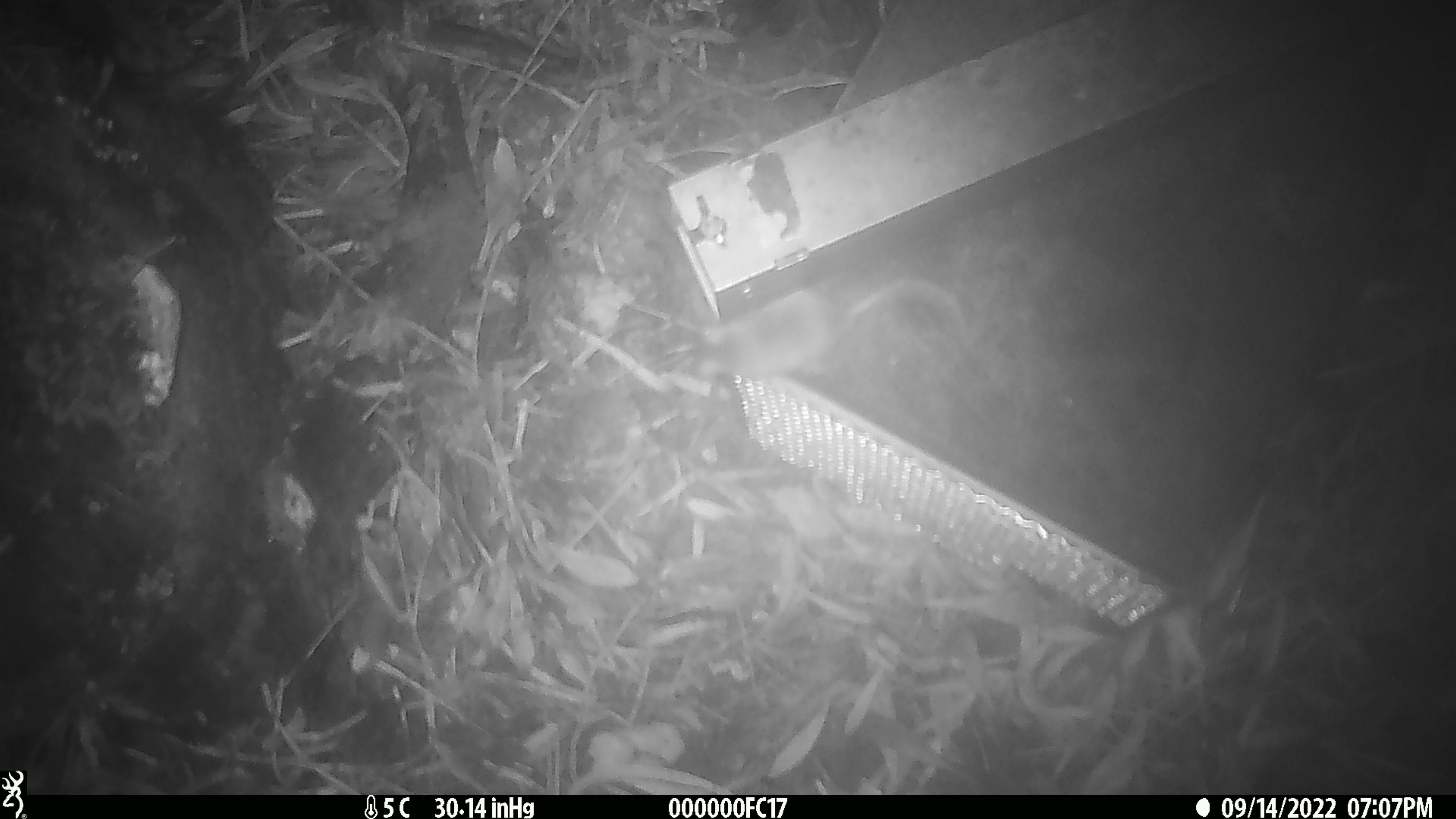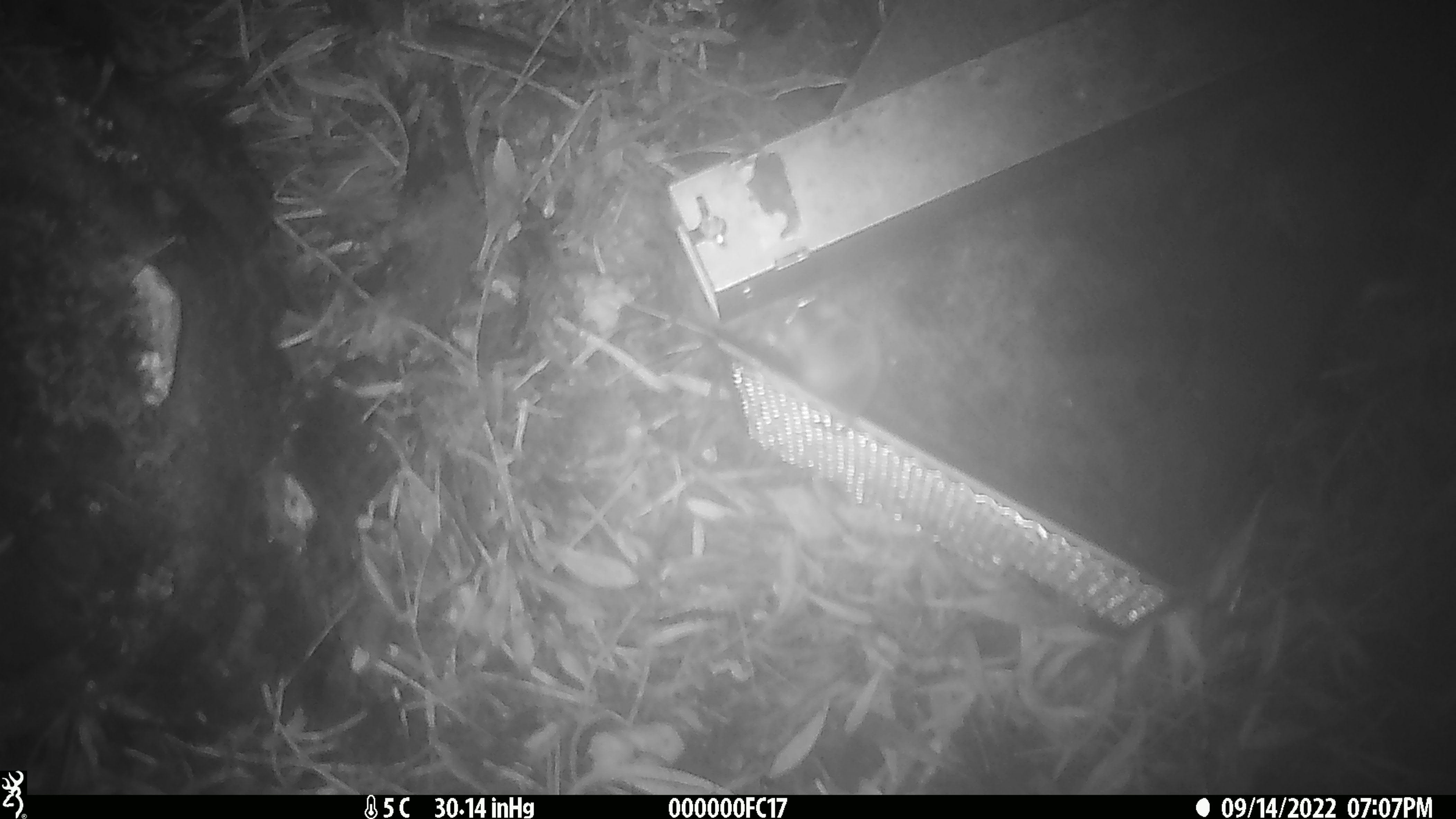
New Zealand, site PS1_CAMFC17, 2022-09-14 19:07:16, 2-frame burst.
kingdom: Animalia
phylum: Chordata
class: Mammalia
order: Rodentia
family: Muridae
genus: Mus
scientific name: Mus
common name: mouse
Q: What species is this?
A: Mouse (Mus).